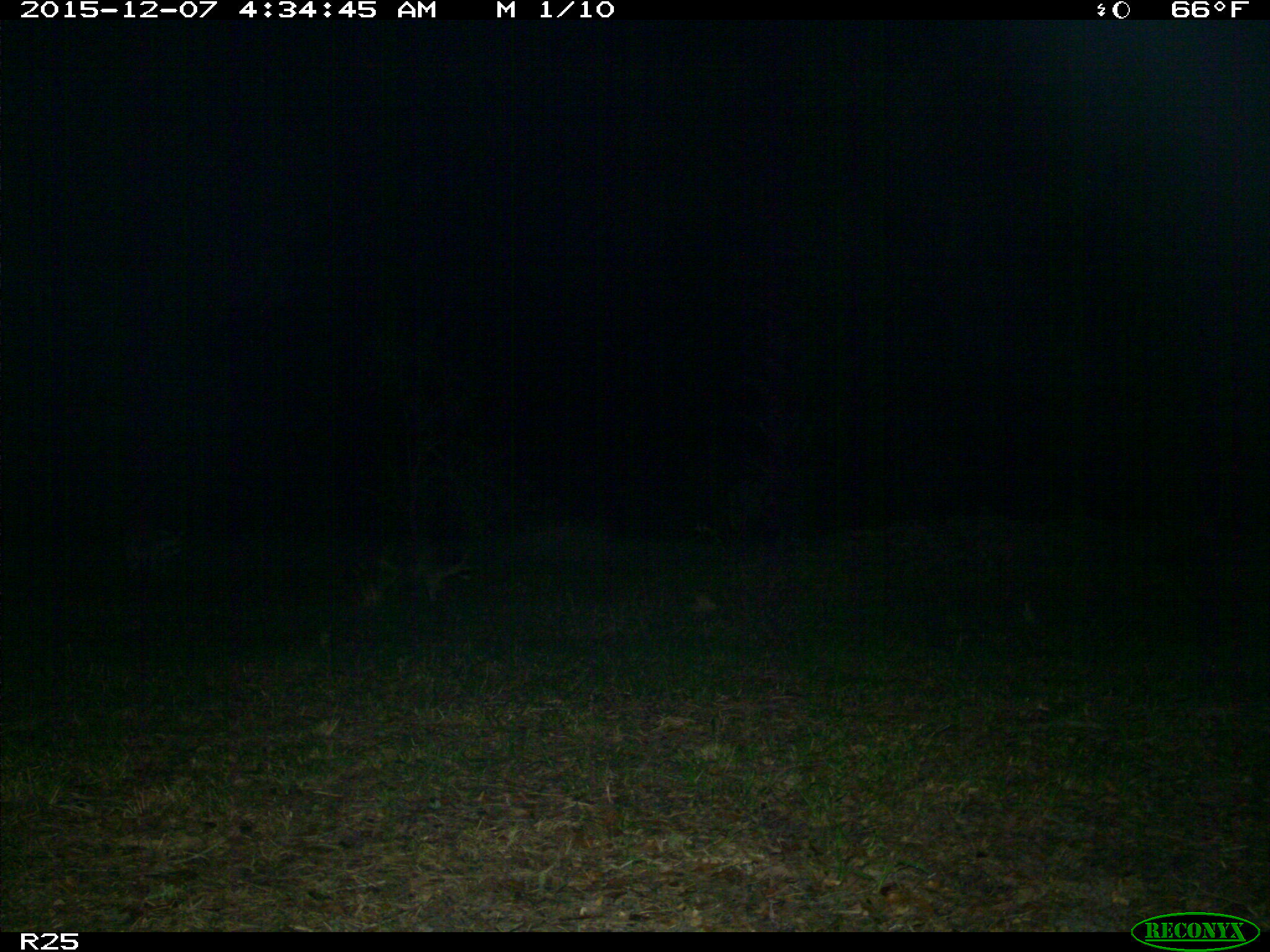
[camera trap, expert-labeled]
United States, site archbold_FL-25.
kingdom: Animalia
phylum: Chordata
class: Mammalia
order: Carnivora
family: Procyonidae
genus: Procyon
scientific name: Procyon lotor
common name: common raccoon